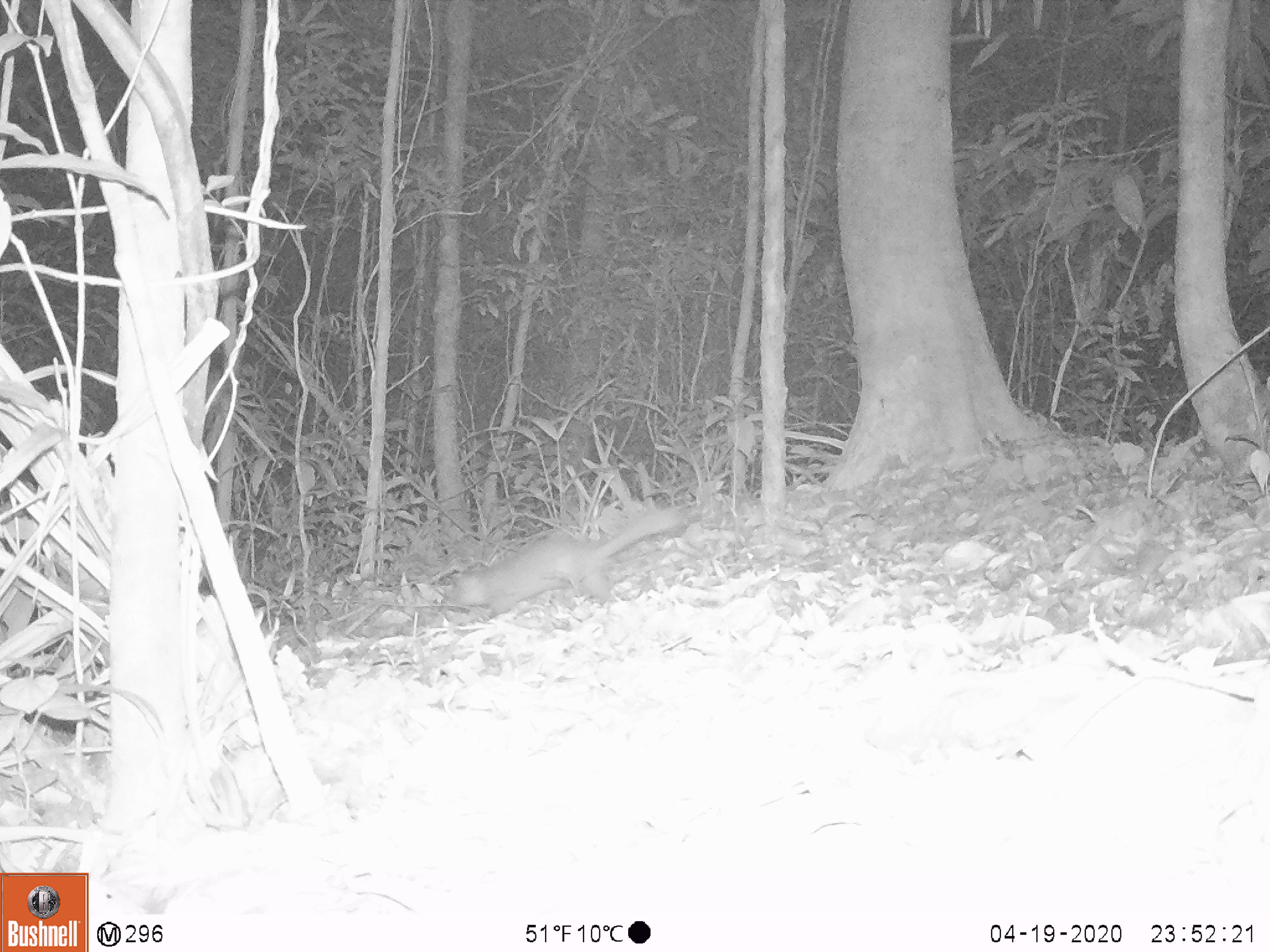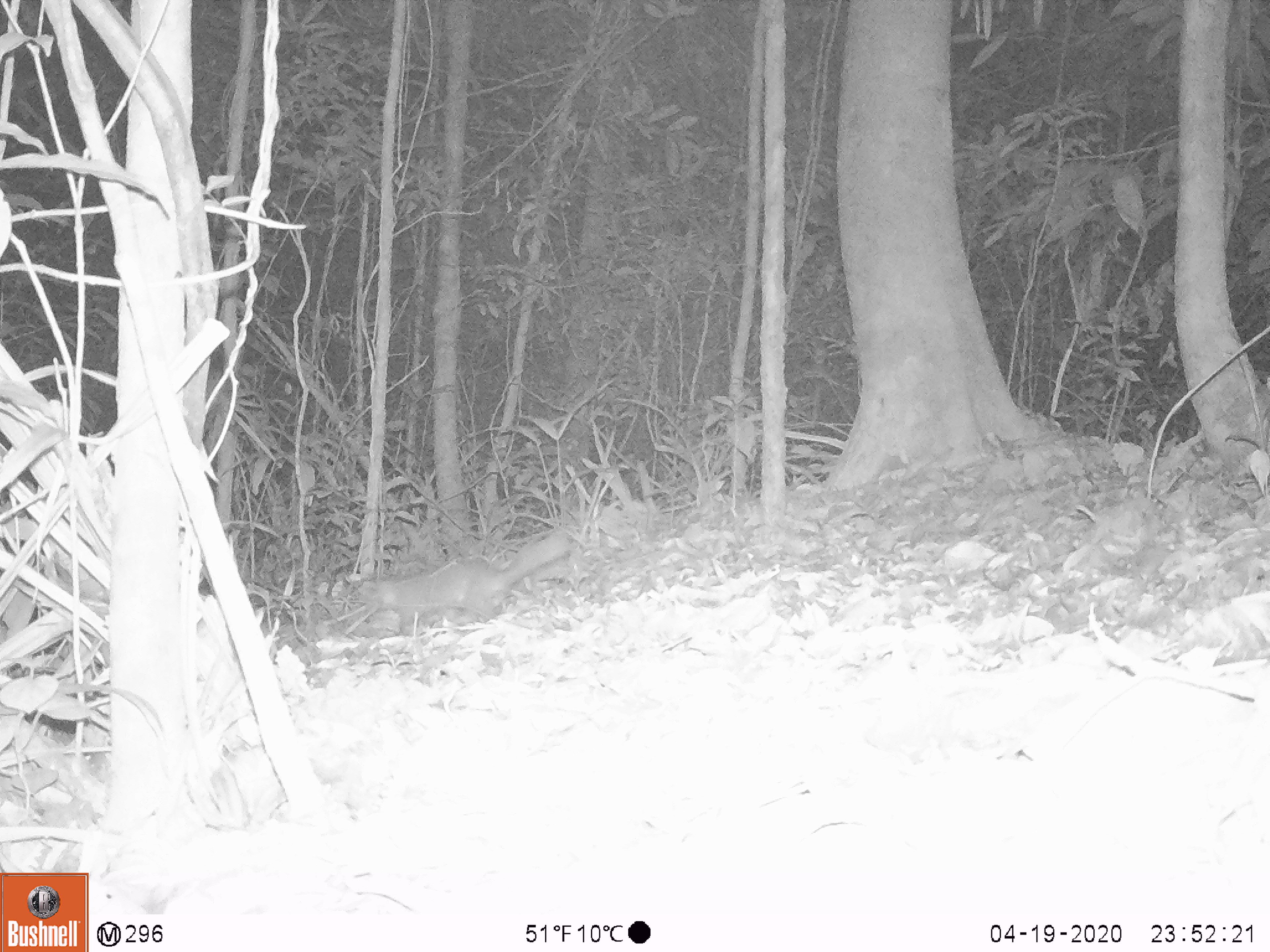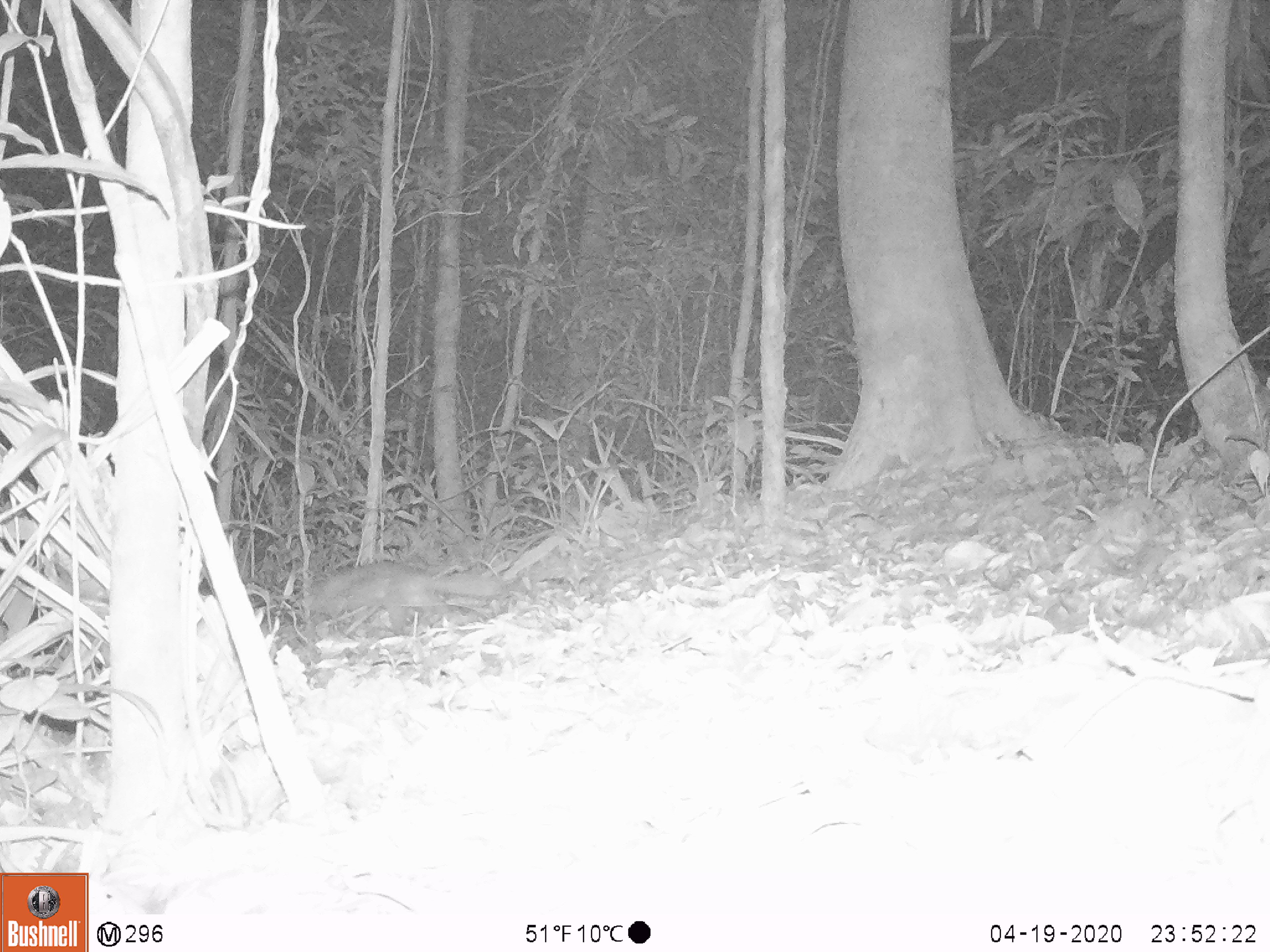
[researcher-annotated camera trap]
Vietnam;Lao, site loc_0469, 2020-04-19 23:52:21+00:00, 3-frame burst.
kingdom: Animalia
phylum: Chordata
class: Mammalia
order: Carnivora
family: Mustelidae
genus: Melogale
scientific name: Melogale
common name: ferret badger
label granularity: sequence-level